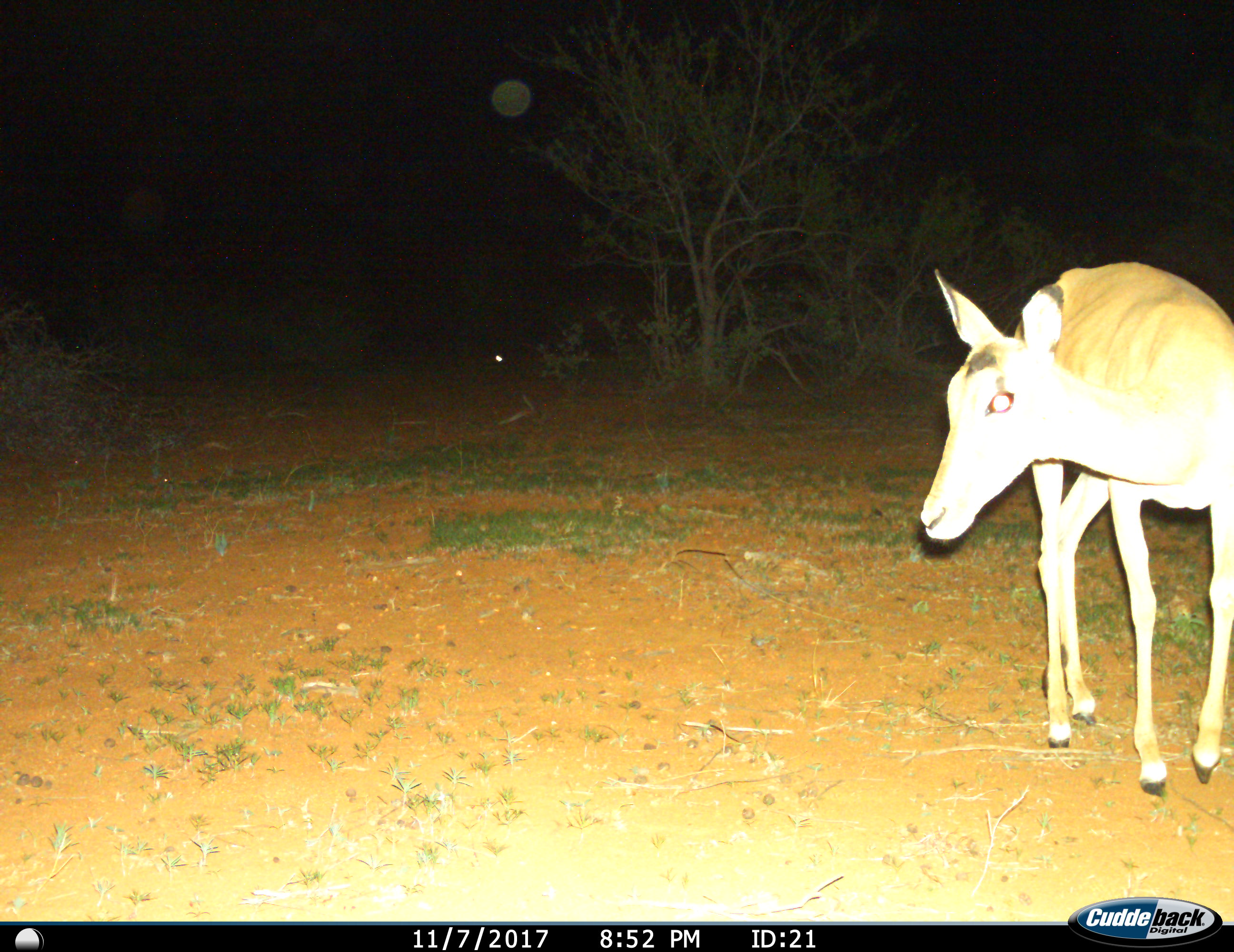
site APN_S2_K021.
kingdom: Animalia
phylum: Chordata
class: Mammalia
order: Artiodactyla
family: Bovidae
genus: Aepyceros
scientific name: Aepyceros melampus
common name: impala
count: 1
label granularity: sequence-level